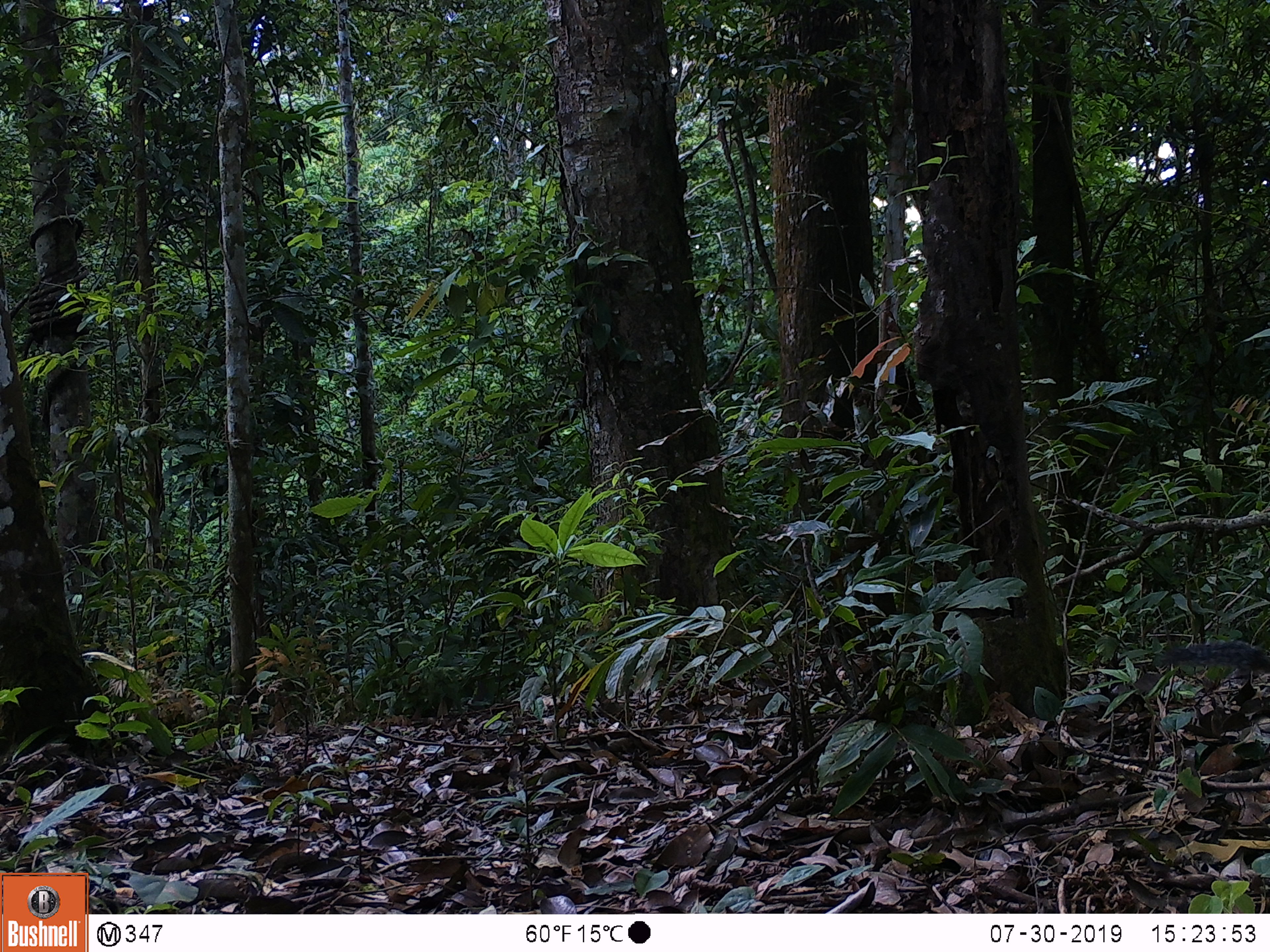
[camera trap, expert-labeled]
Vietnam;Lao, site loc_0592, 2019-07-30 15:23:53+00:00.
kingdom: Animalia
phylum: Chordata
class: Mammalia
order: Rodentia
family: Sciuridae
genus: Dremomys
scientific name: Dremomys rufigenis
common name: red-cheeked squirrel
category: red cheeked squirrel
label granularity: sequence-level